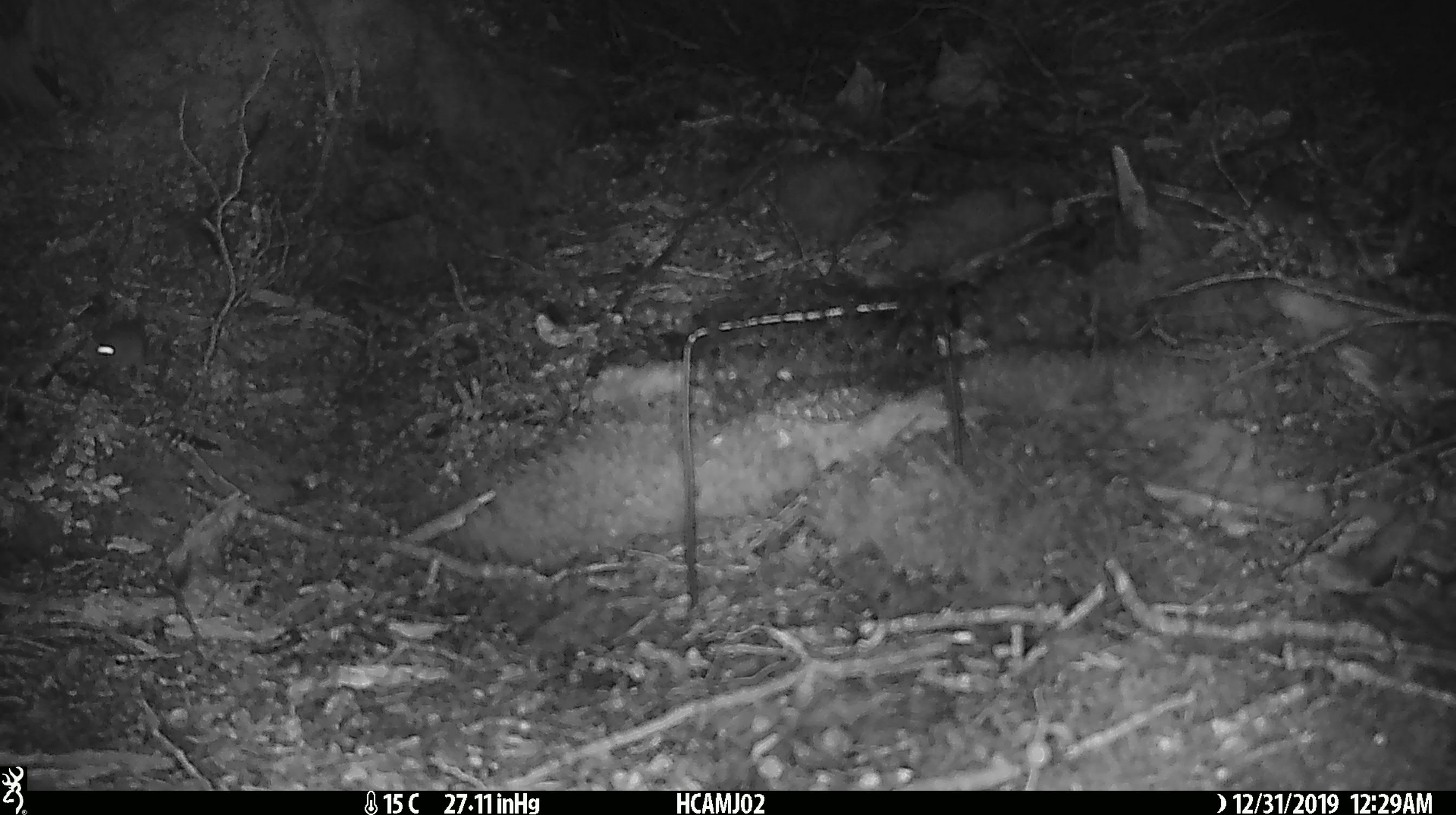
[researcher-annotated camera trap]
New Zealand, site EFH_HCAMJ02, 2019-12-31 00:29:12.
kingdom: Animalia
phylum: Chordata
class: Mammalia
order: Rodentia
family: Muridae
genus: Mus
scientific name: Mus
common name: mouse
Mouse (Mus).